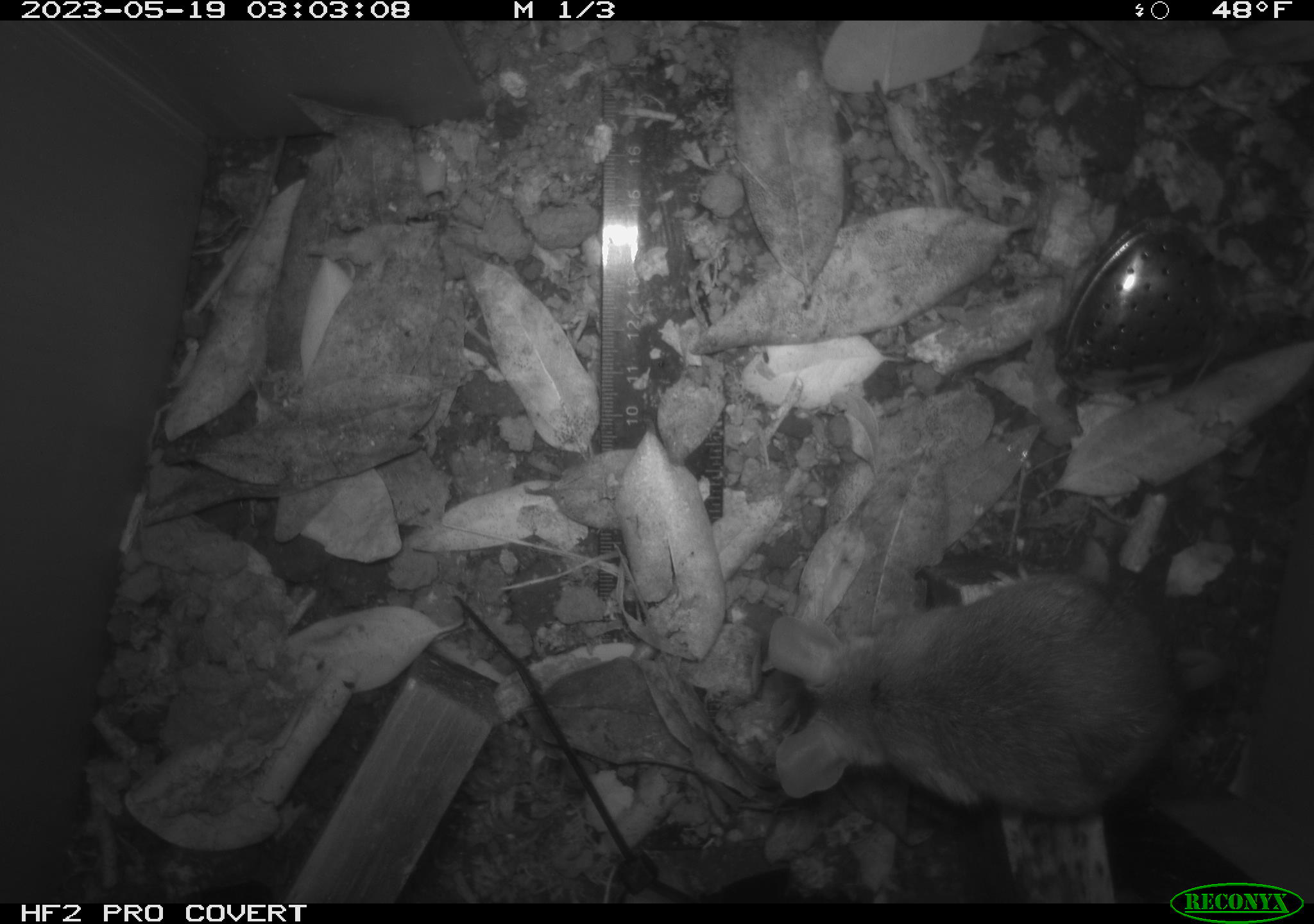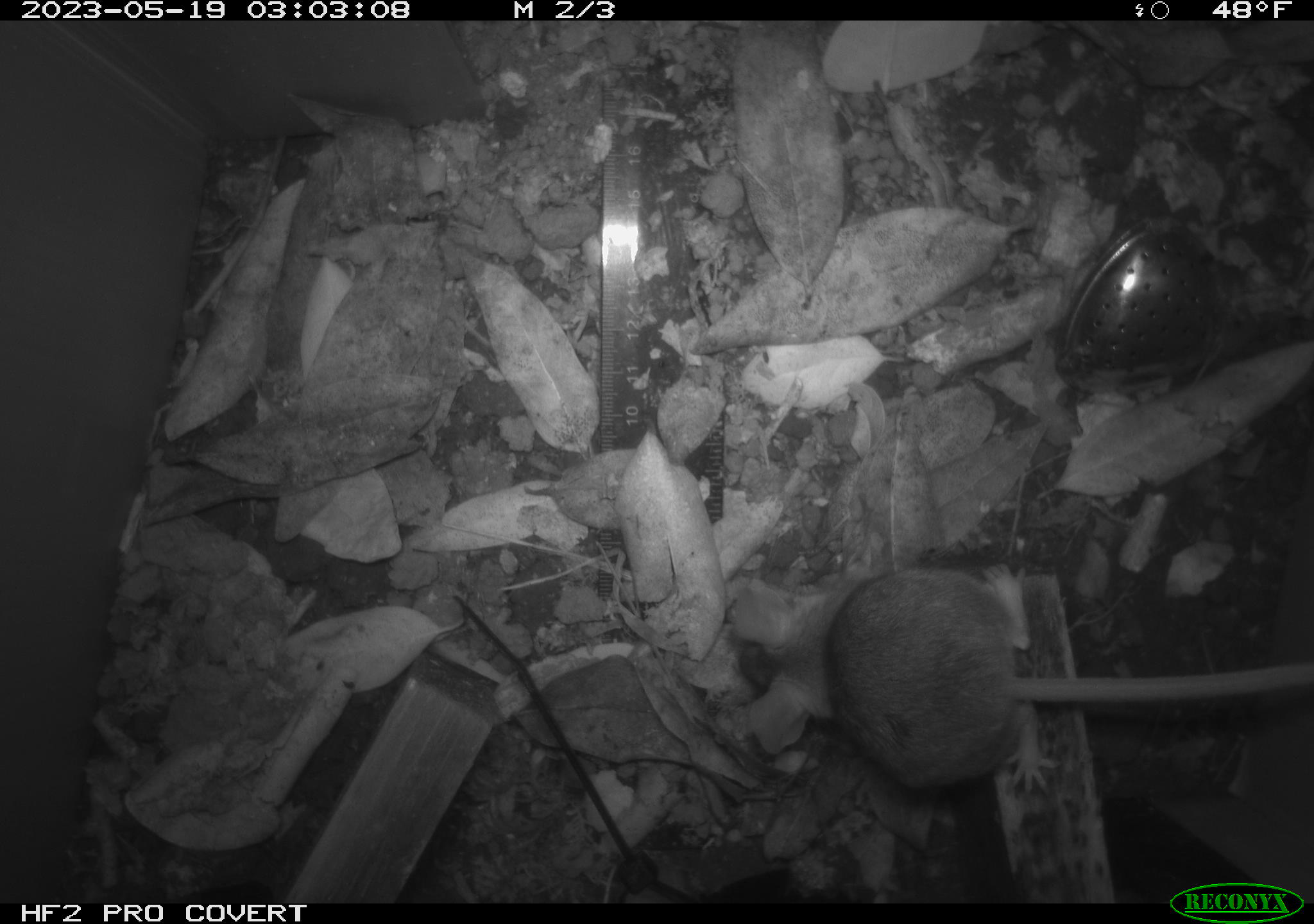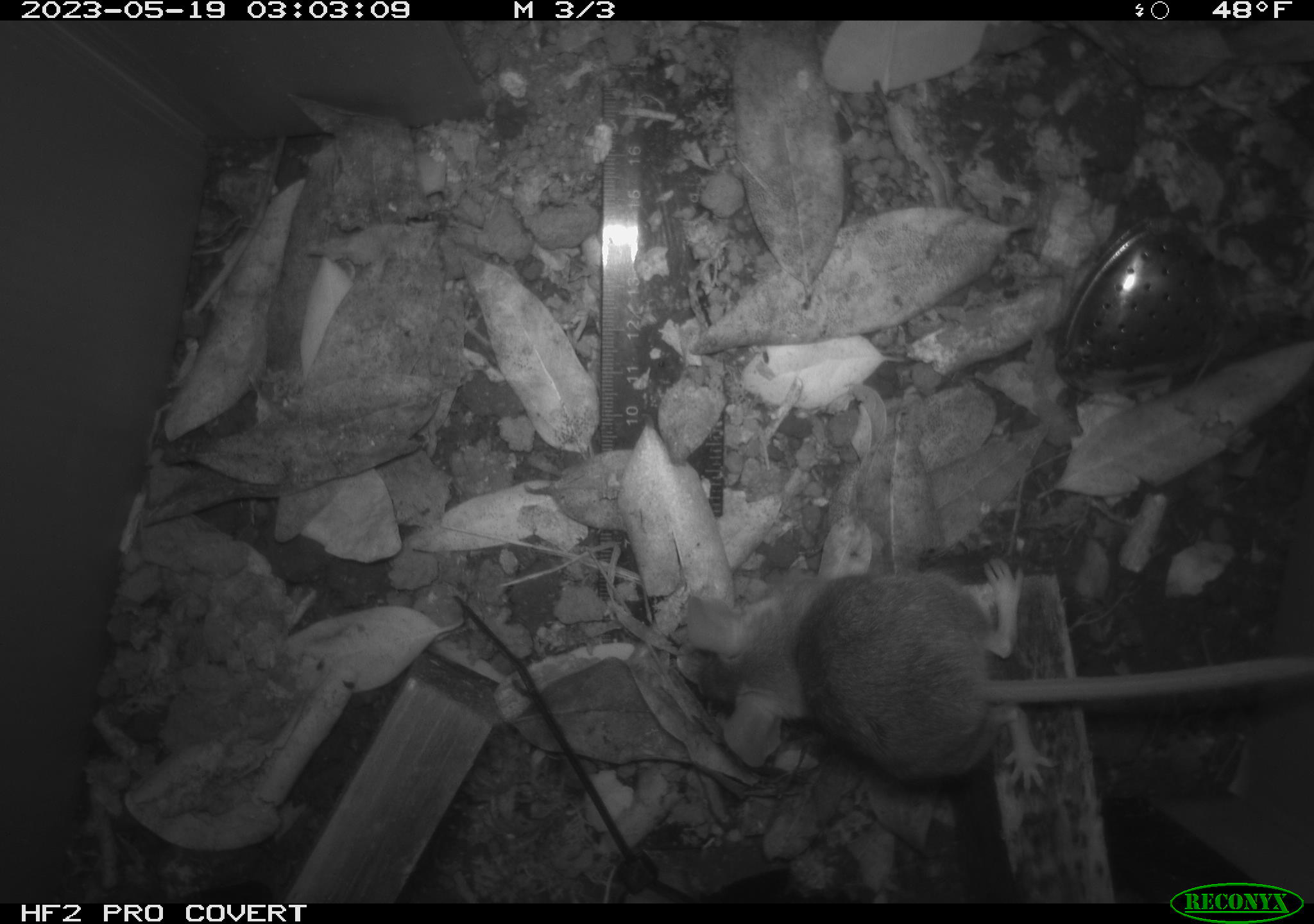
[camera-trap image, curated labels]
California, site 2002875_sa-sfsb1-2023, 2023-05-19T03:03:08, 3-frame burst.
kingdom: Animalia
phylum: Chordata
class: Mammalia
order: Rodentia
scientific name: Rodentia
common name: mouse species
Mouse species (Rodentia).